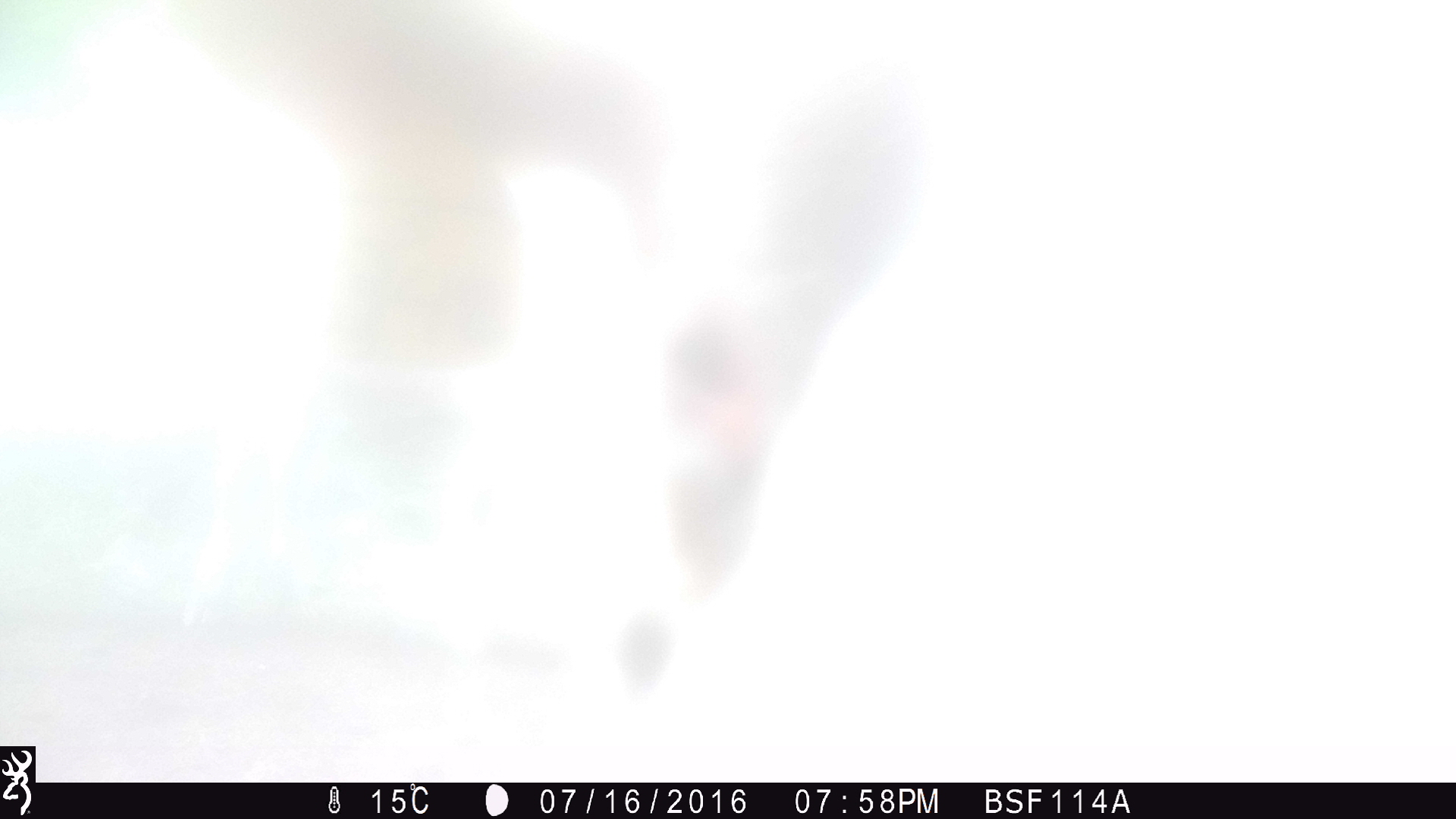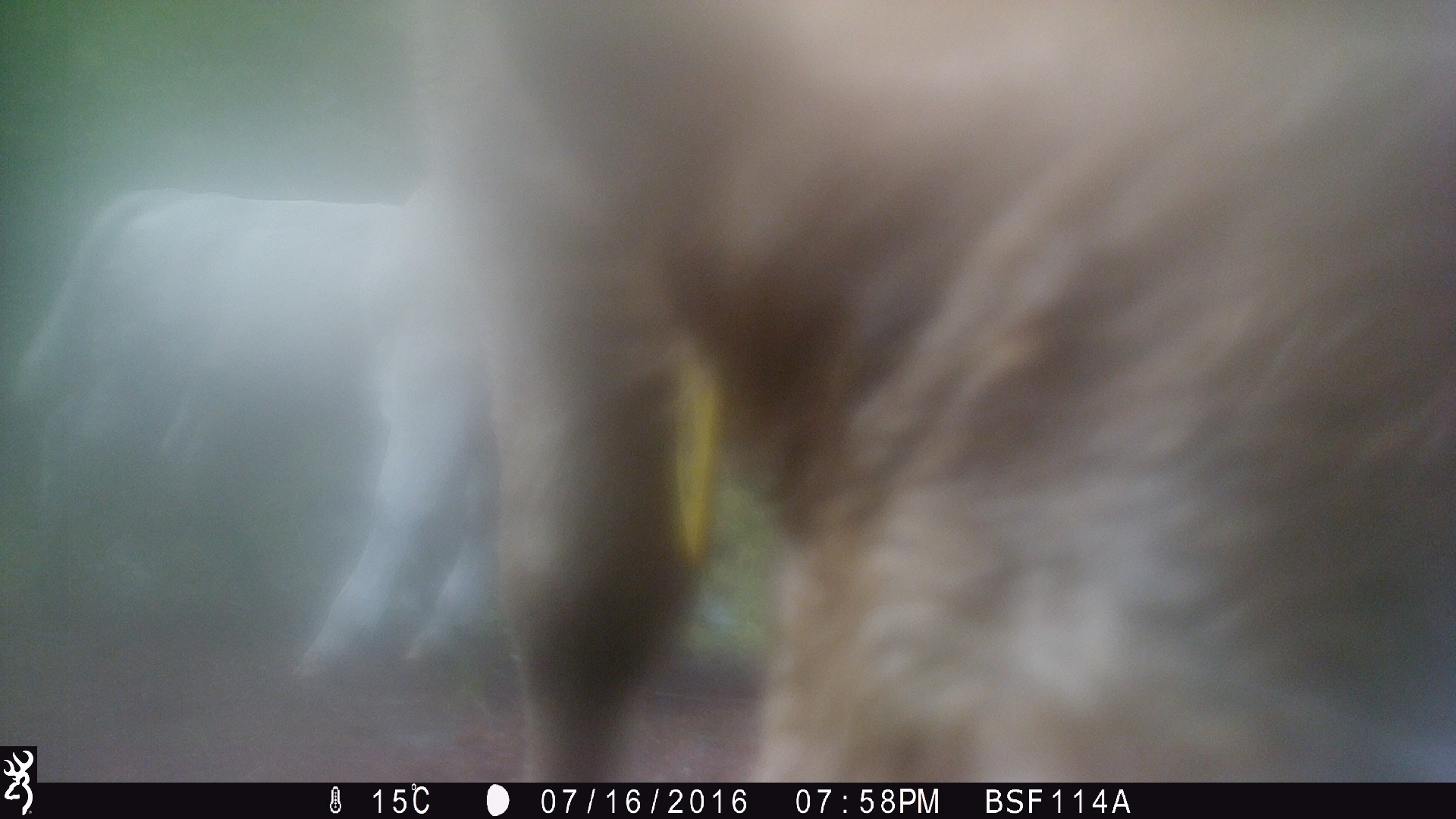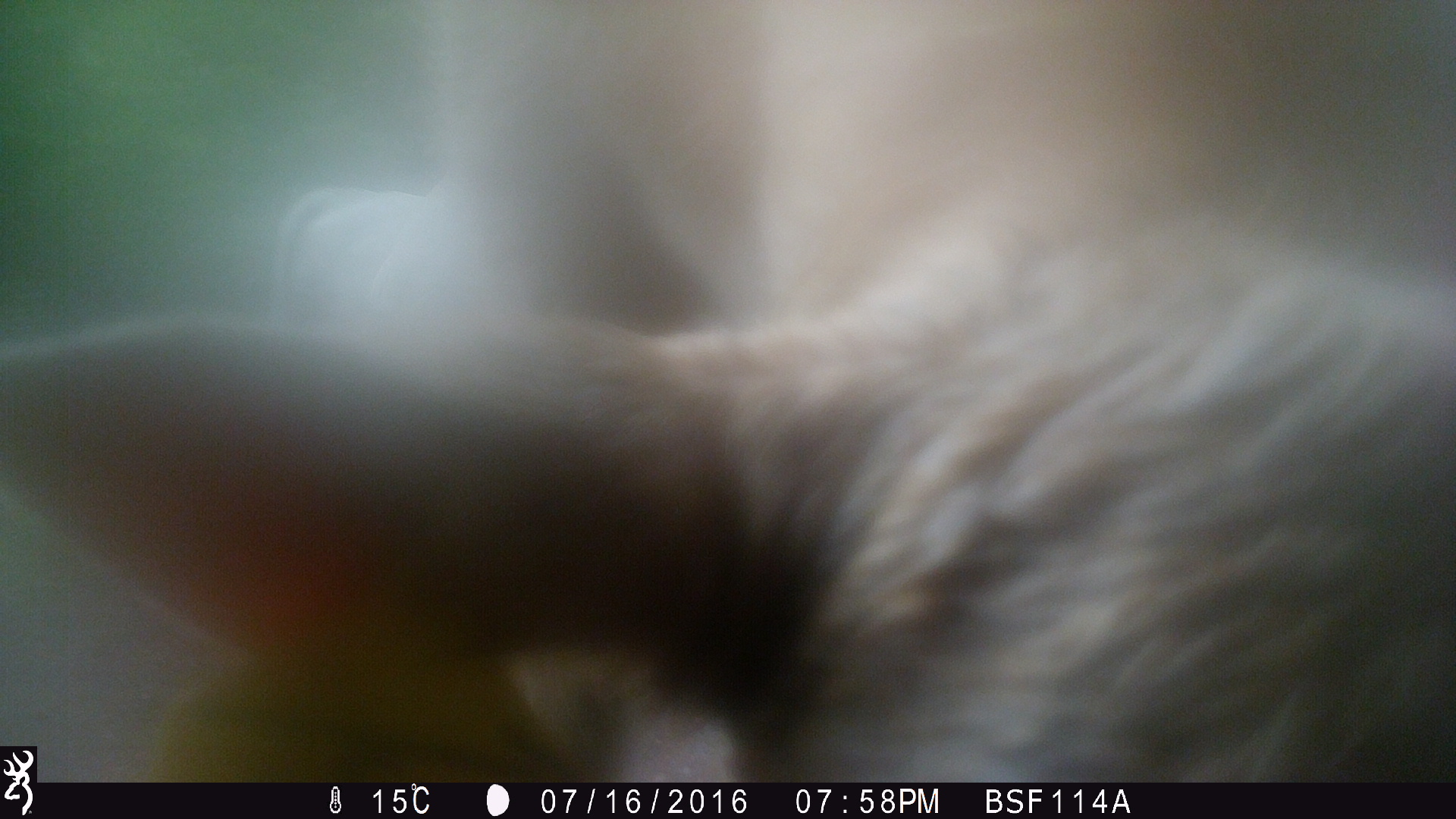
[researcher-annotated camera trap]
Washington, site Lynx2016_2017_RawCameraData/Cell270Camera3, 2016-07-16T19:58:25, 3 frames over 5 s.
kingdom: Animalia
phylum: Chordata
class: Mammalia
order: Artiodactyla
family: Bovidae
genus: Bos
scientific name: Bos taurus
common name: domestic cattle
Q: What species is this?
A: Domestic cattle (Bos taurus).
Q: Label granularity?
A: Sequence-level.